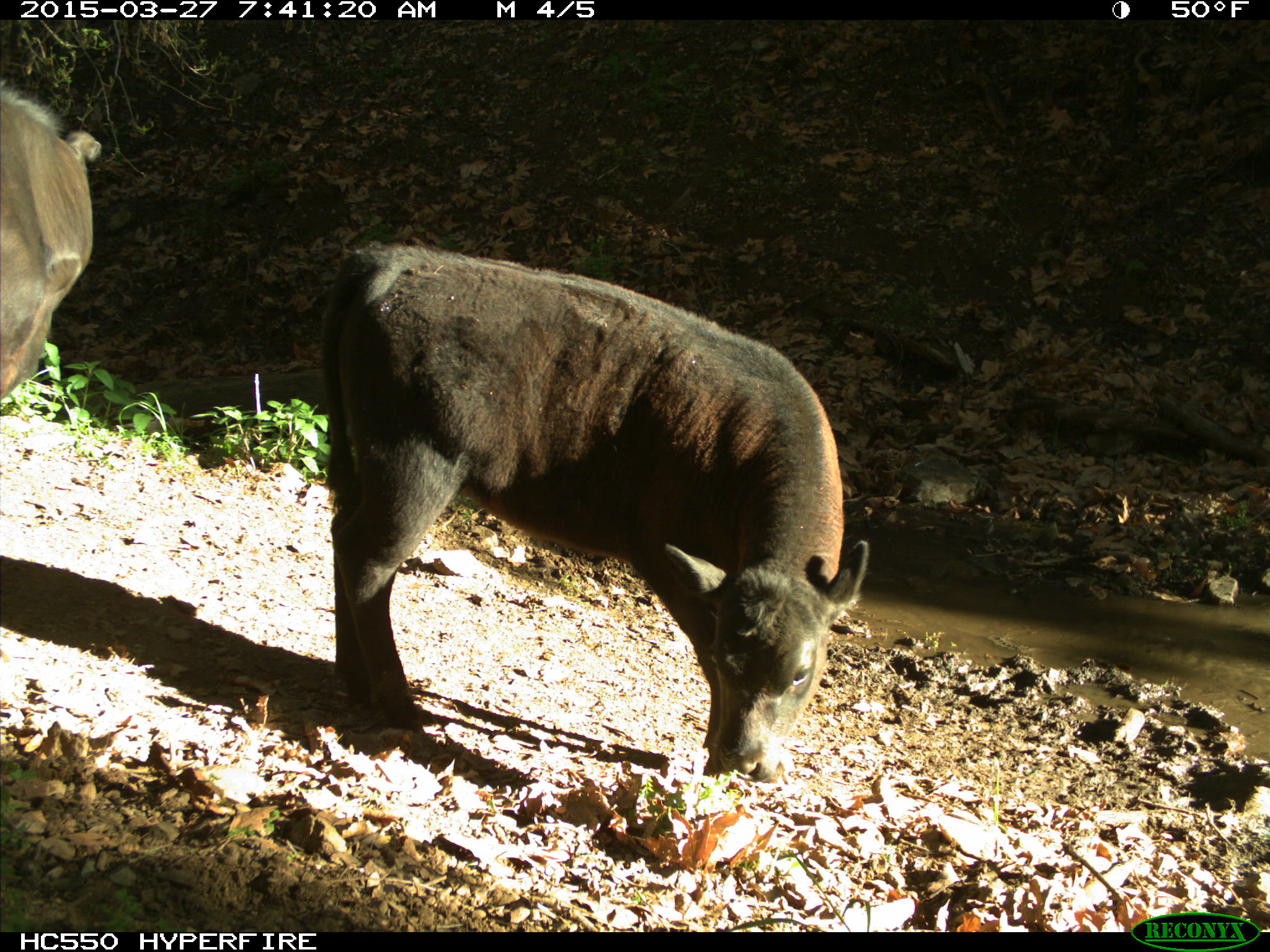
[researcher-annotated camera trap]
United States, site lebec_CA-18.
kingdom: Animalia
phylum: Chordata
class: Mammalia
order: Artiodactyla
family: Bovidae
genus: Bos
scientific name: Bos taurus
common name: domestic cow